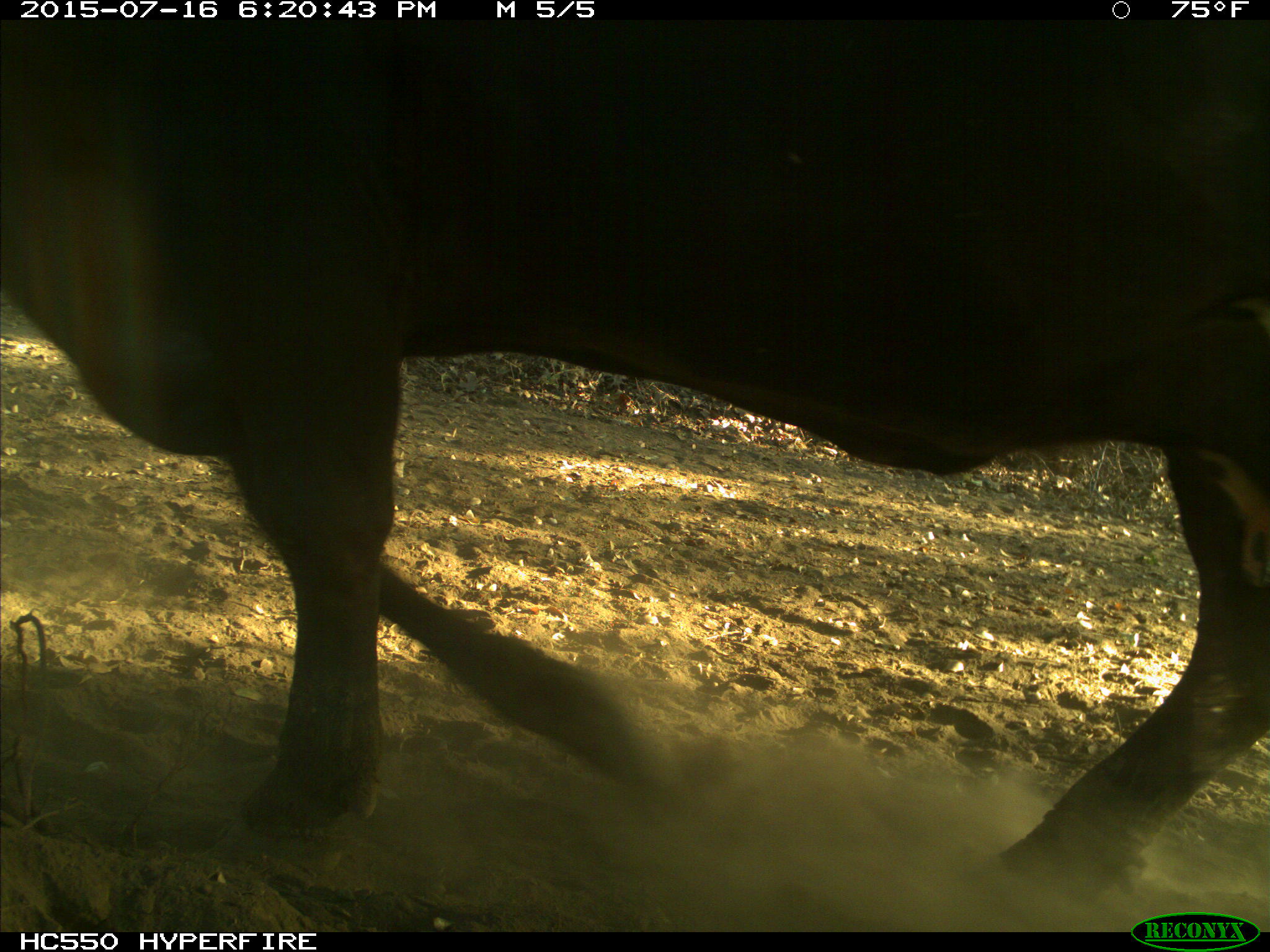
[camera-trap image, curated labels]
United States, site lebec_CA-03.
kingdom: Animalia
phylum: Chordata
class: Mammalia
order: Artiodactyla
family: Bovidae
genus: Bos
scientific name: Bos taurus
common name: domestic cow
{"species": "Bos taurus (domestic cow)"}